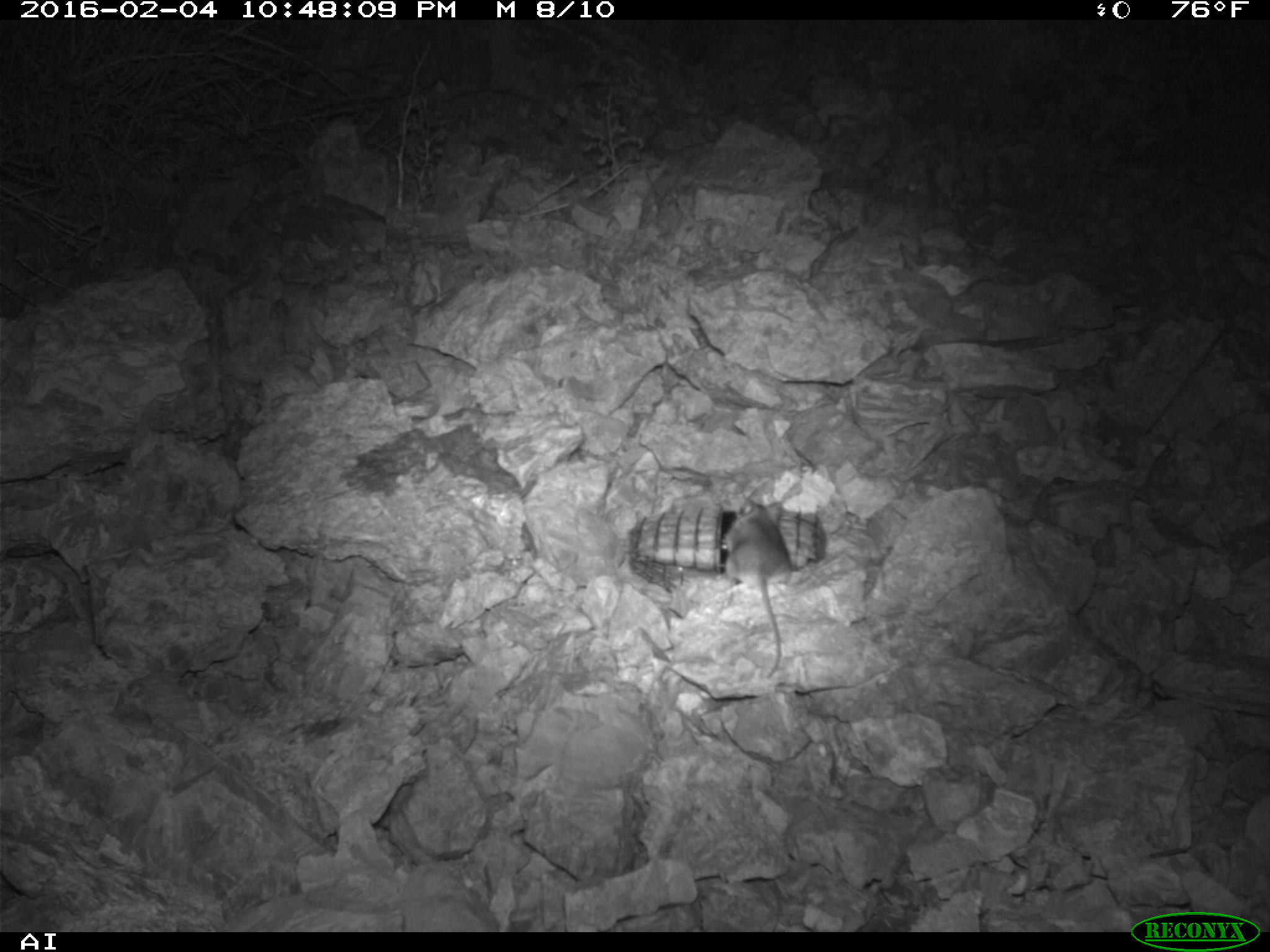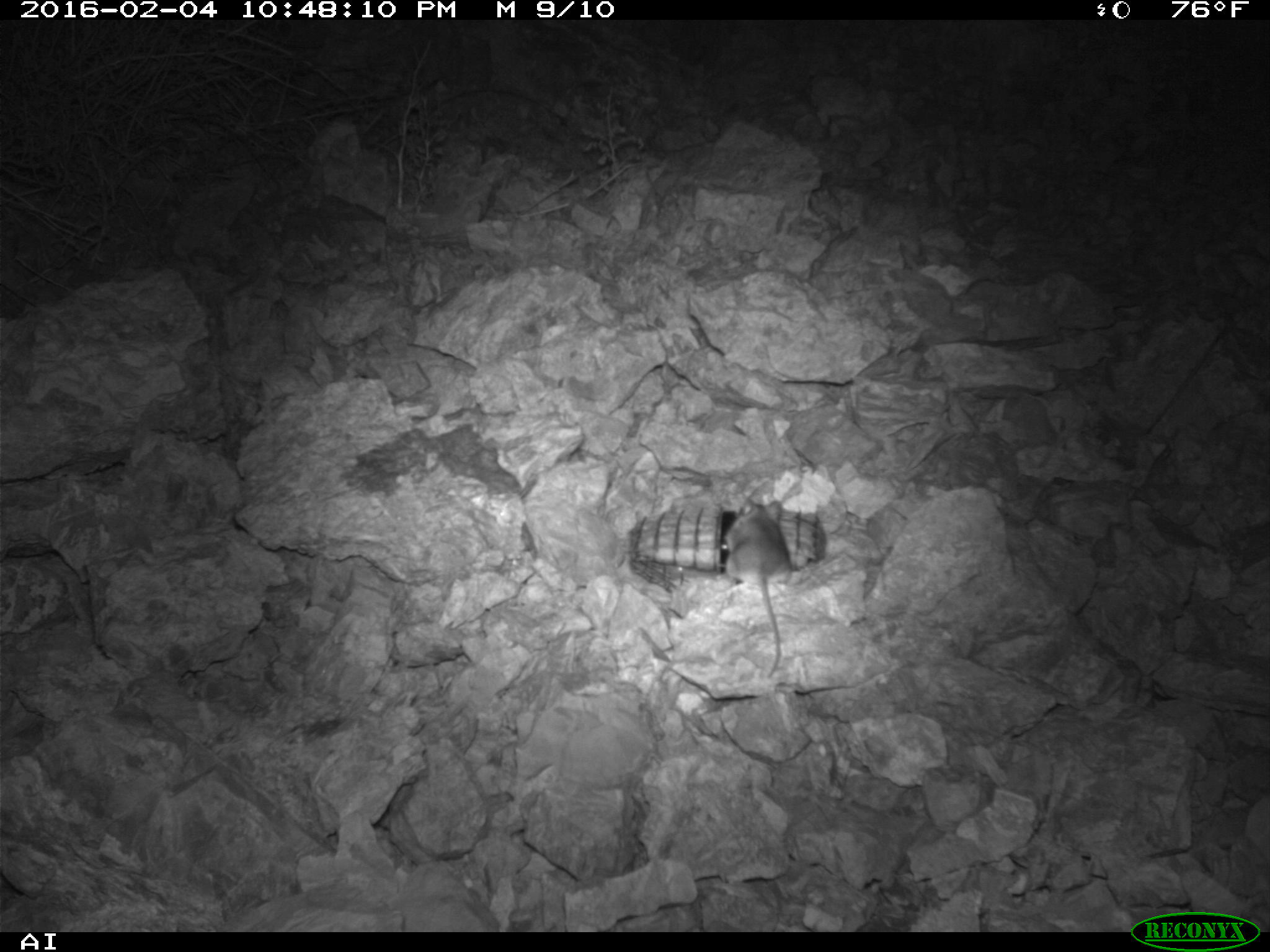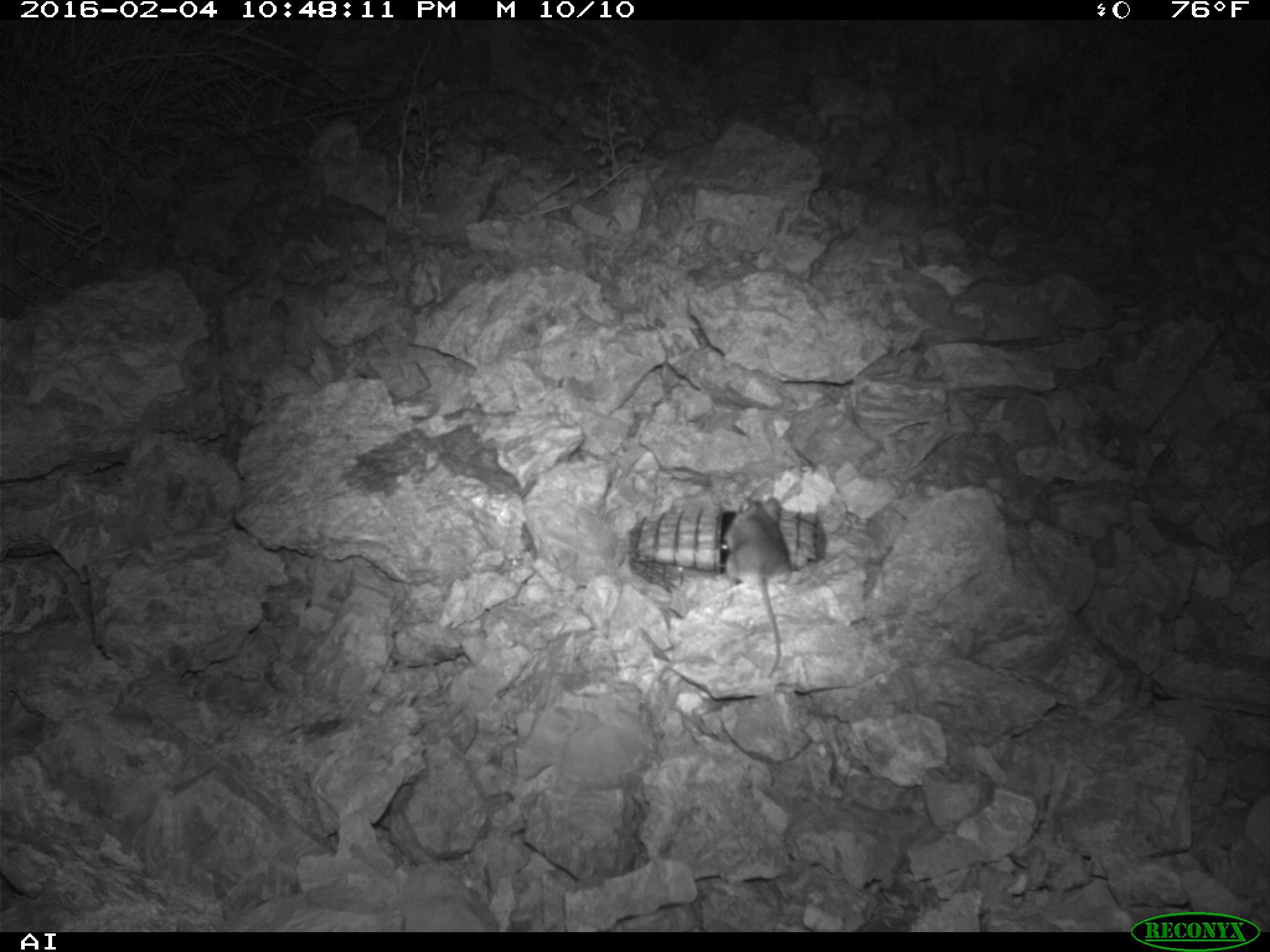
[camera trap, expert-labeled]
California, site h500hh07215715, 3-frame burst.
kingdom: Animalia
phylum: Chordata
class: Mammalia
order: Rodentia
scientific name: Rodentia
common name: rodent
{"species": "rodent (Rodentia)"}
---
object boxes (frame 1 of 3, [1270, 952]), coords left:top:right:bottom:
rodent: 724:499:789:677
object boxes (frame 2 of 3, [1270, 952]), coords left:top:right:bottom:
rodent: 724:500:793:679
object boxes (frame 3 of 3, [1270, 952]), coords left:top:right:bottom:
rodent: 724:496:791:677